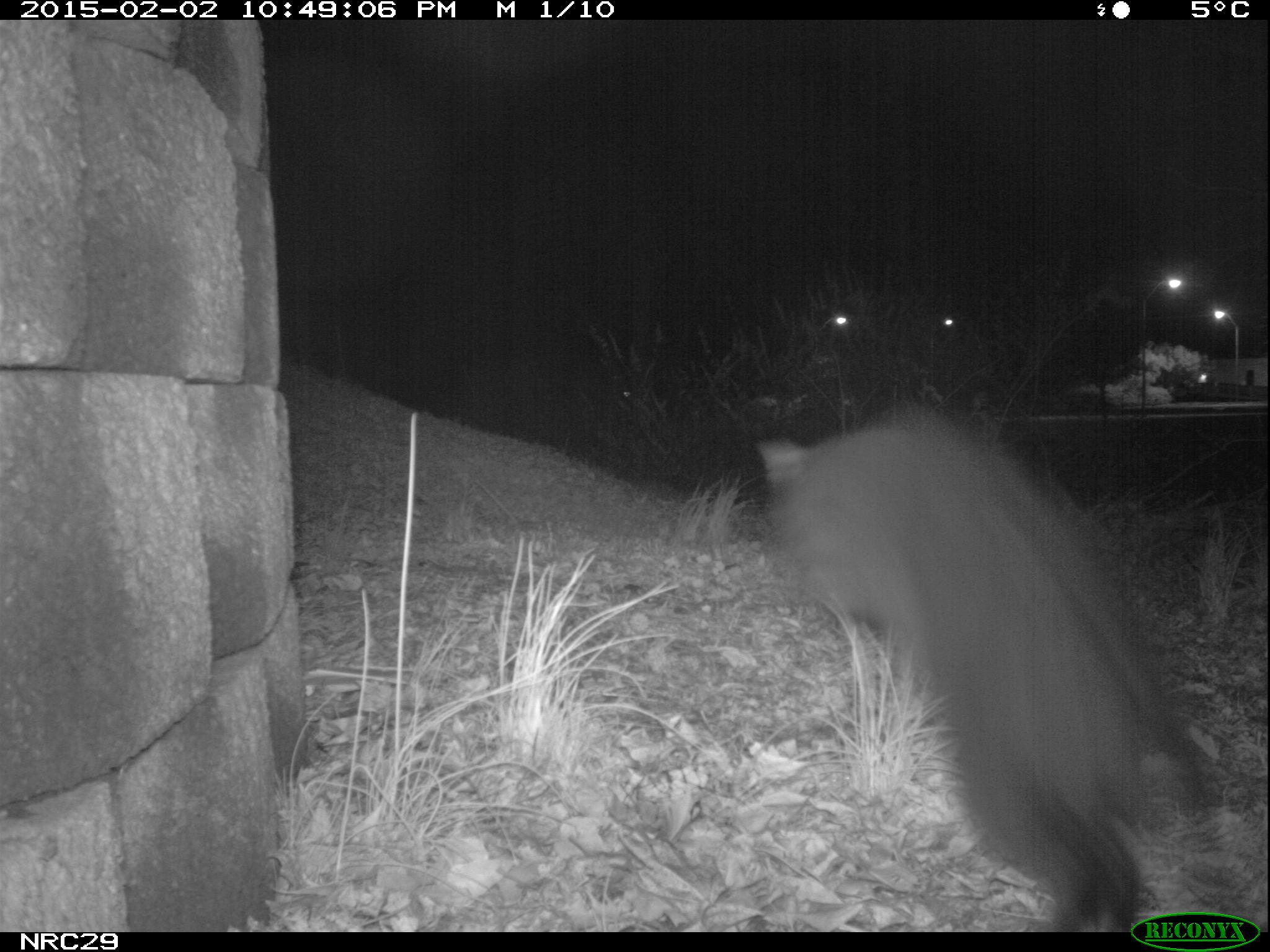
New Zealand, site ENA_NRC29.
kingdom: Animalia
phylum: Chordata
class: Mammalia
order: Carnivora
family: Felidae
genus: Felis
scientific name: Felis catus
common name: domestic cat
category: cat